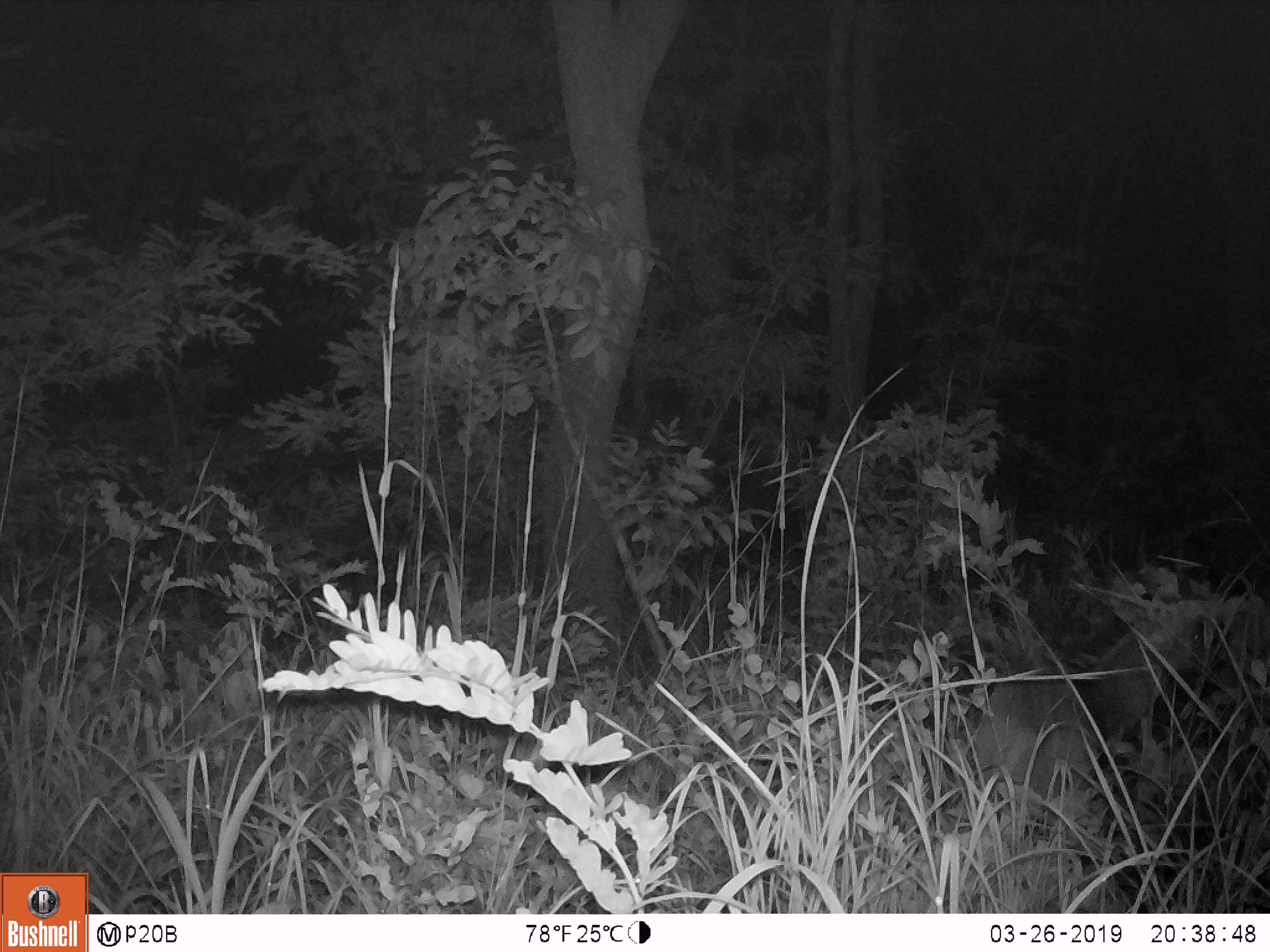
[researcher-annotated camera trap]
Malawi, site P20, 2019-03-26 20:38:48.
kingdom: Animalia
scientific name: Animalia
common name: other animal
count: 1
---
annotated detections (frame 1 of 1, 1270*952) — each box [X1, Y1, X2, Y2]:
other animal: [963, 577, 1223, 805]